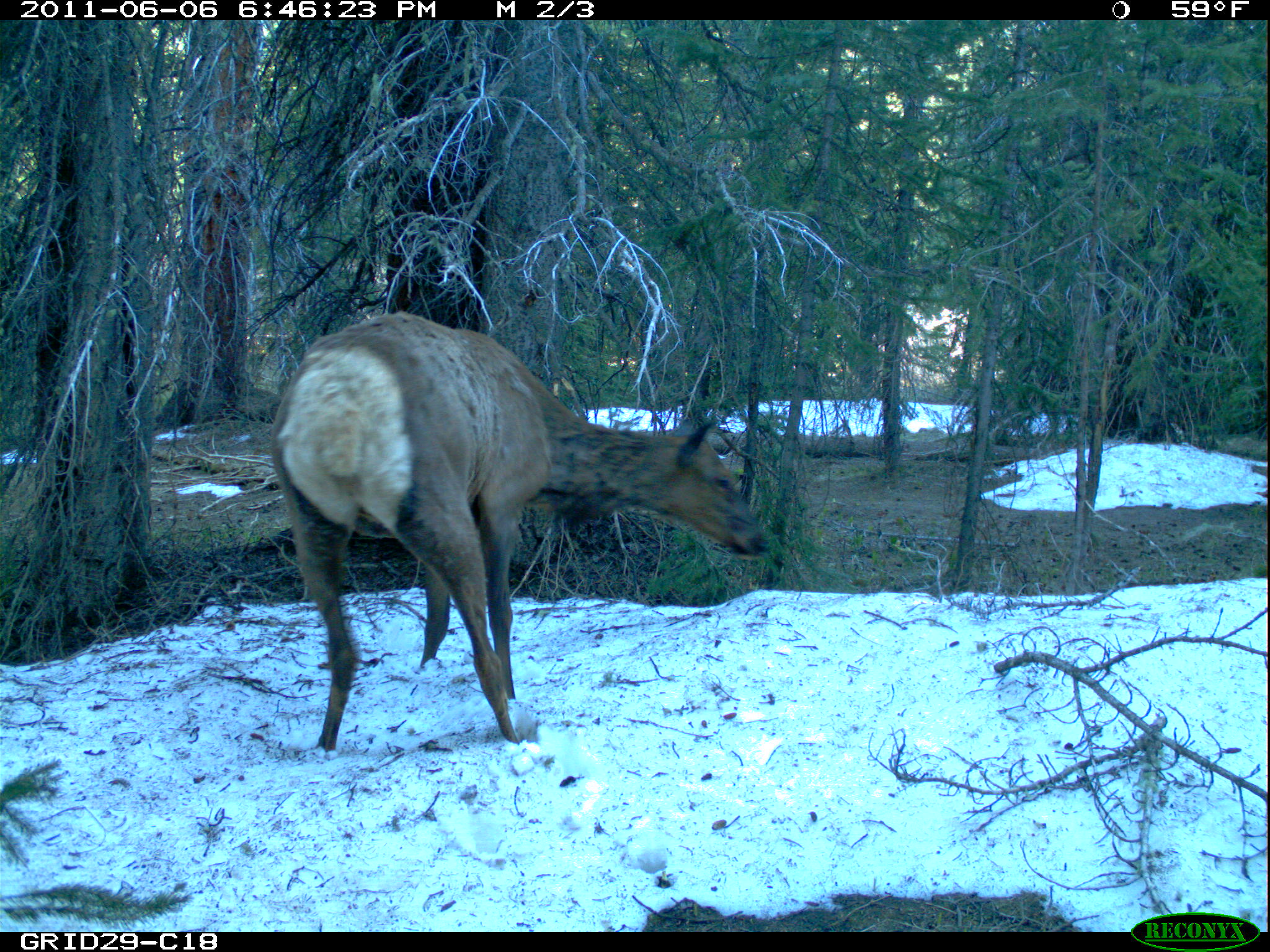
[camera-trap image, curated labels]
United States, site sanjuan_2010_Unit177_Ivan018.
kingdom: Animalia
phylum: Chordata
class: Mammalia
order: Artiodactyla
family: Cervidae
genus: Cervus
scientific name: Cervus elaphus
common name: red deer